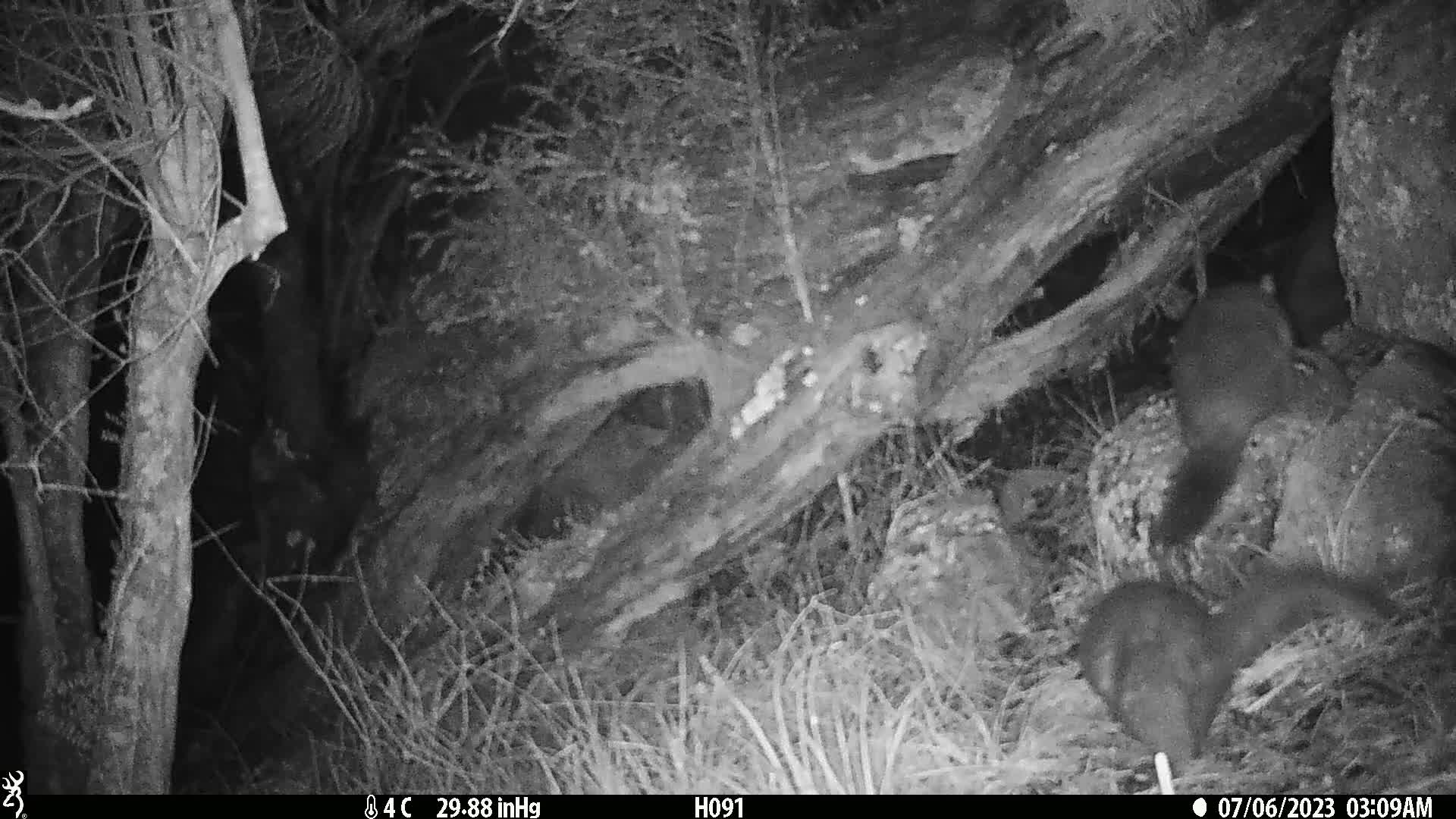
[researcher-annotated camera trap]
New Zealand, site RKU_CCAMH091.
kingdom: Animalia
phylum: Chordata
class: Mammalia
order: Diprotodontia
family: Phalangeridae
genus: Trichosurus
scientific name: Trichosurus vulpecula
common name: common brushtail possum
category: possum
Possum (common brushtail possum) (Trichosurus vulpecula).